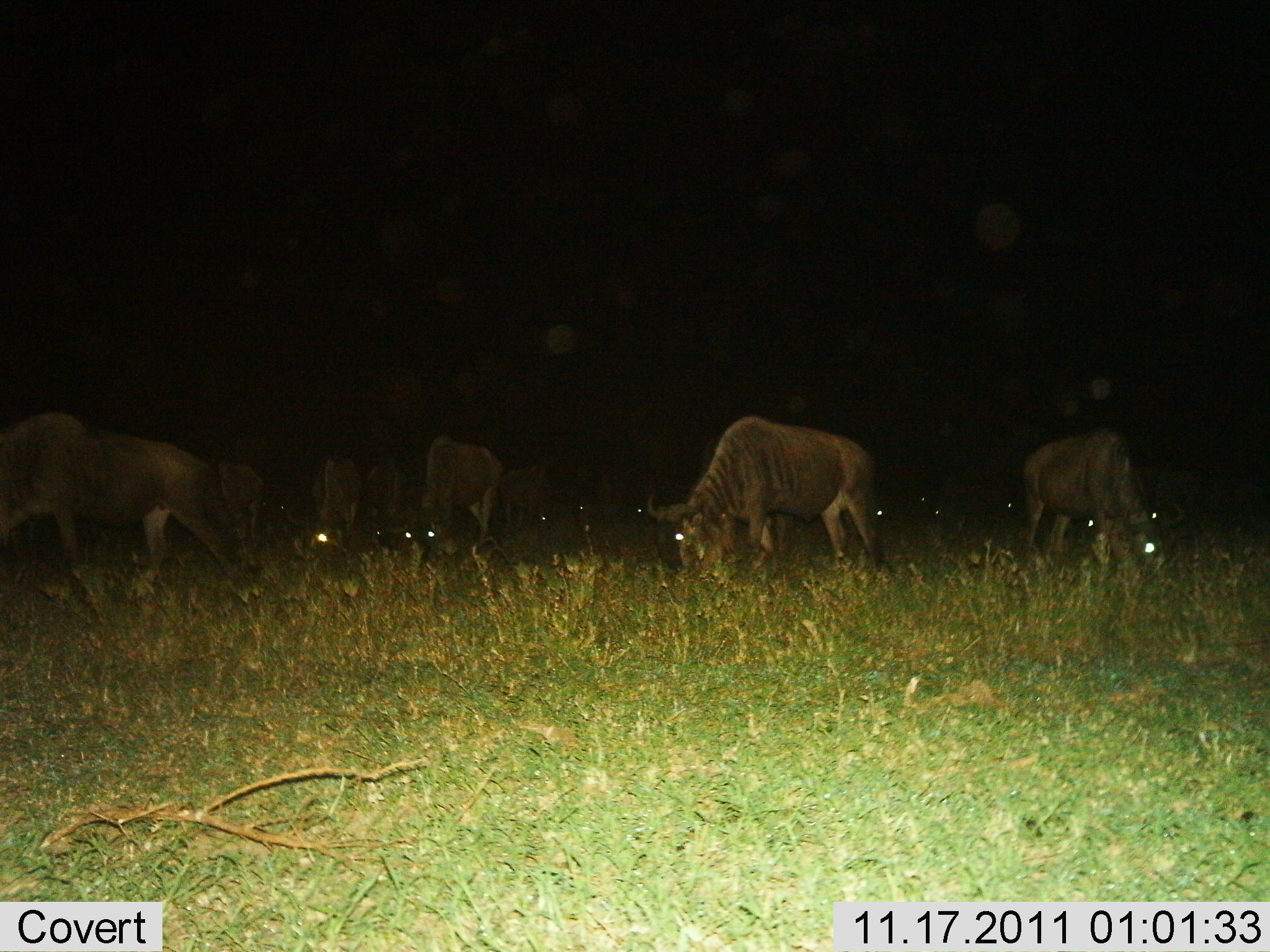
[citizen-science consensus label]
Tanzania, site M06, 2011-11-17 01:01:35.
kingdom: Animalia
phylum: Chordata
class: Mammalia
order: Artiodactyla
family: Bovidae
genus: Connochaetes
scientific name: Connochaetes taurinus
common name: blue wildebeest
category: wildebeest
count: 8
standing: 23%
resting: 0%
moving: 15%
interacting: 0%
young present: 0%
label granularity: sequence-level